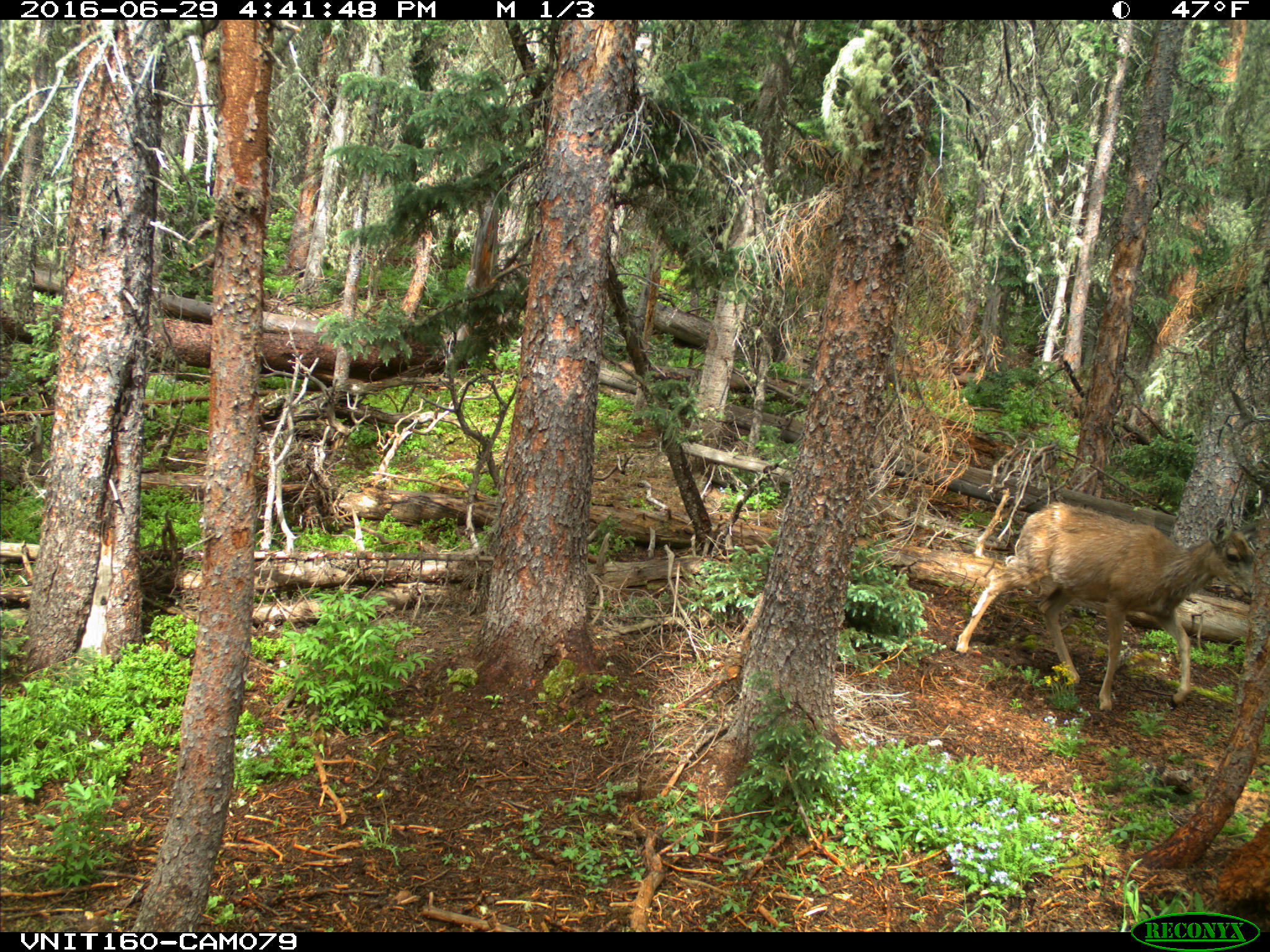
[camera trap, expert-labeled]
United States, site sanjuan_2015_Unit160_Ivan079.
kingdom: Animalia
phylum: Chordata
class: Mammalia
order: Artiodactyla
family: Cervidae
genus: Odocoileus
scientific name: Odocoileus hemionus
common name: mule deer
Odocoileus hemionus (mule deer).